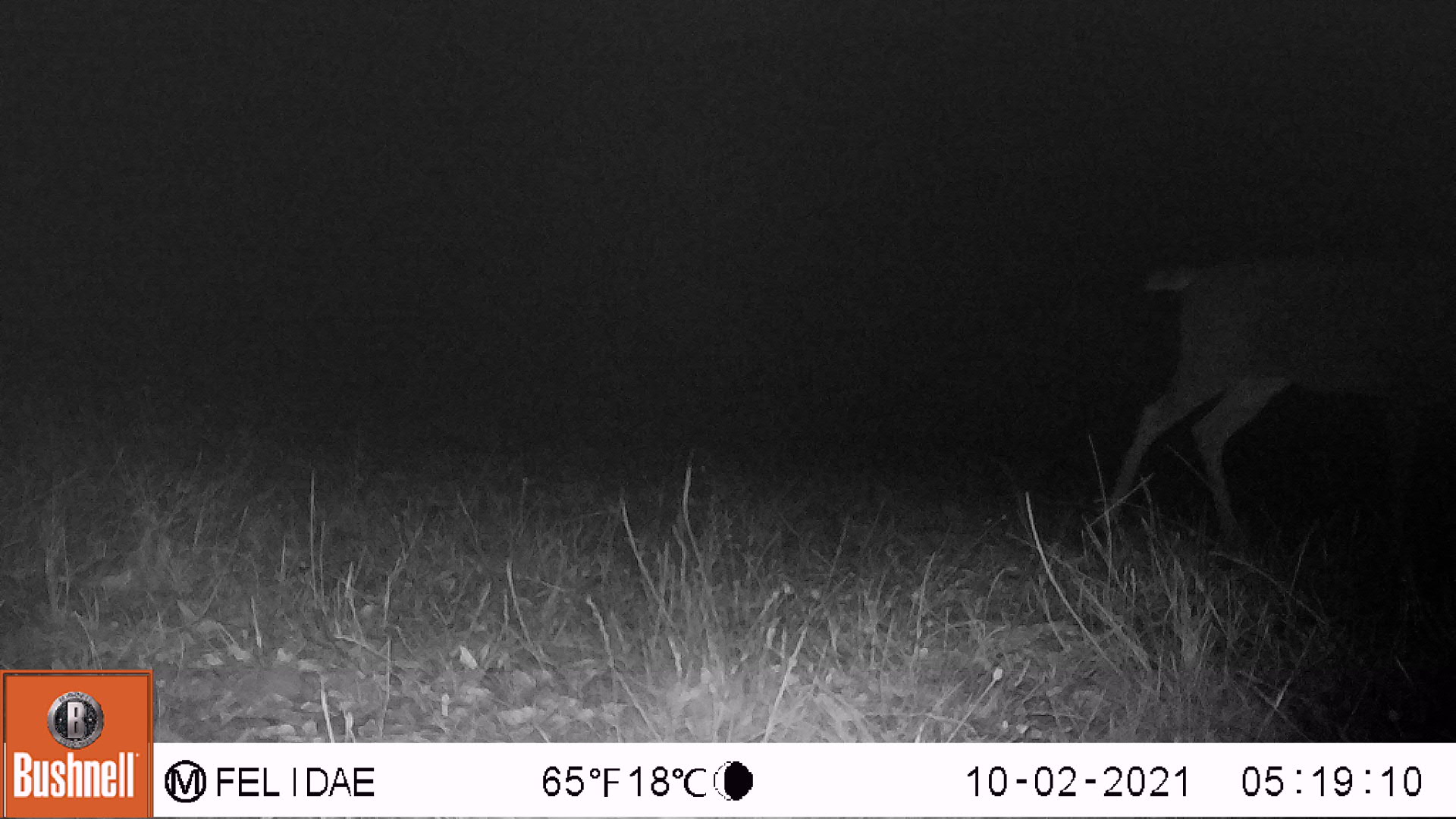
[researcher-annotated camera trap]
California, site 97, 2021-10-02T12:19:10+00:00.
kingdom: Animalia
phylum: Chordata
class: Mammalia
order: Artiodactyla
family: Cervidae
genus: Odocoileus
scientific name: Odocoileus hemionus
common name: mule deer